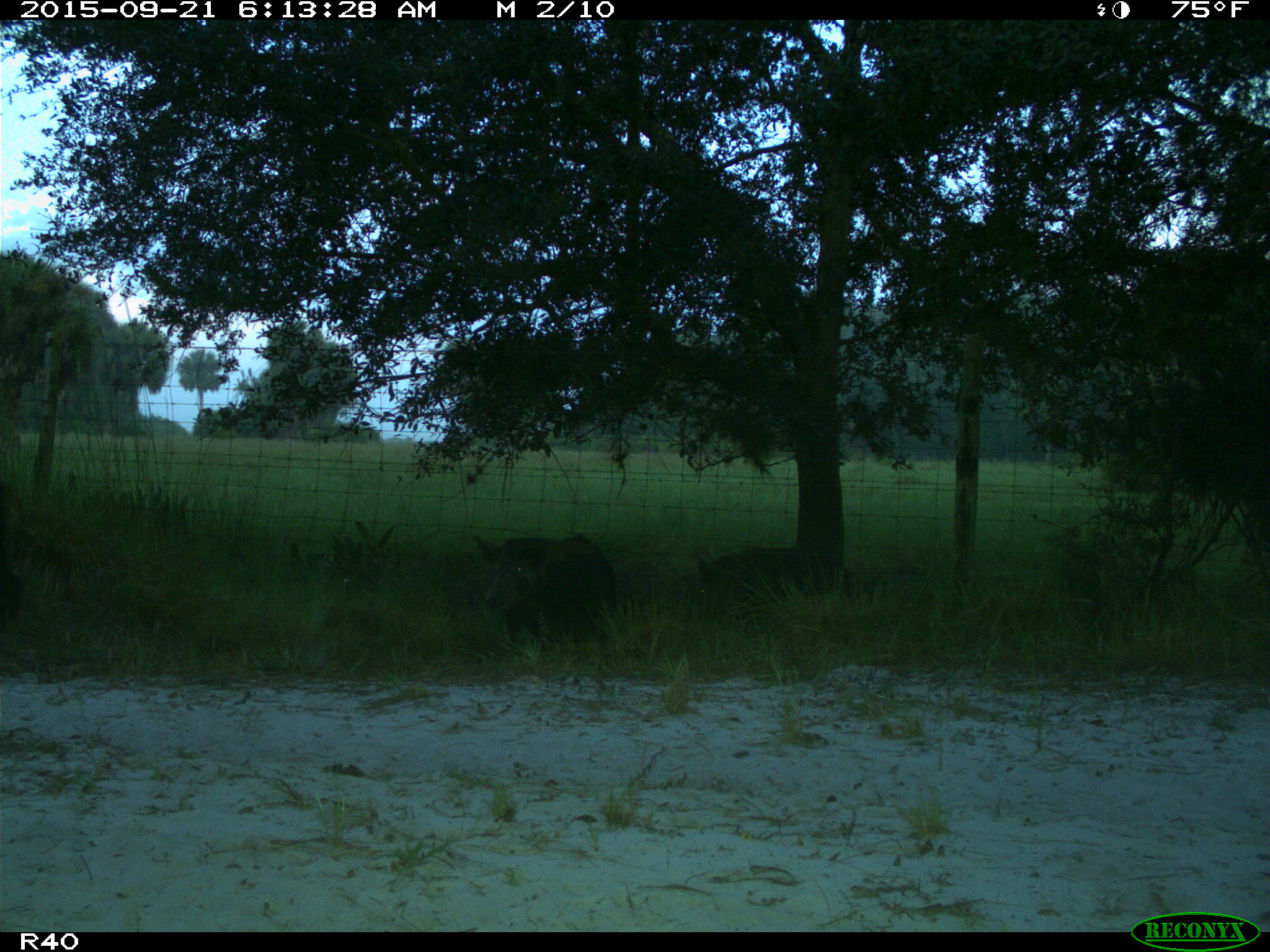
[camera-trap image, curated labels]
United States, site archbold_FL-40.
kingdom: Animalia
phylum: Chordata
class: Mammalia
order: Artiodactyla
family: Suidae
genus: Sus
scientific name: Sus scrofa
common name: wild boar